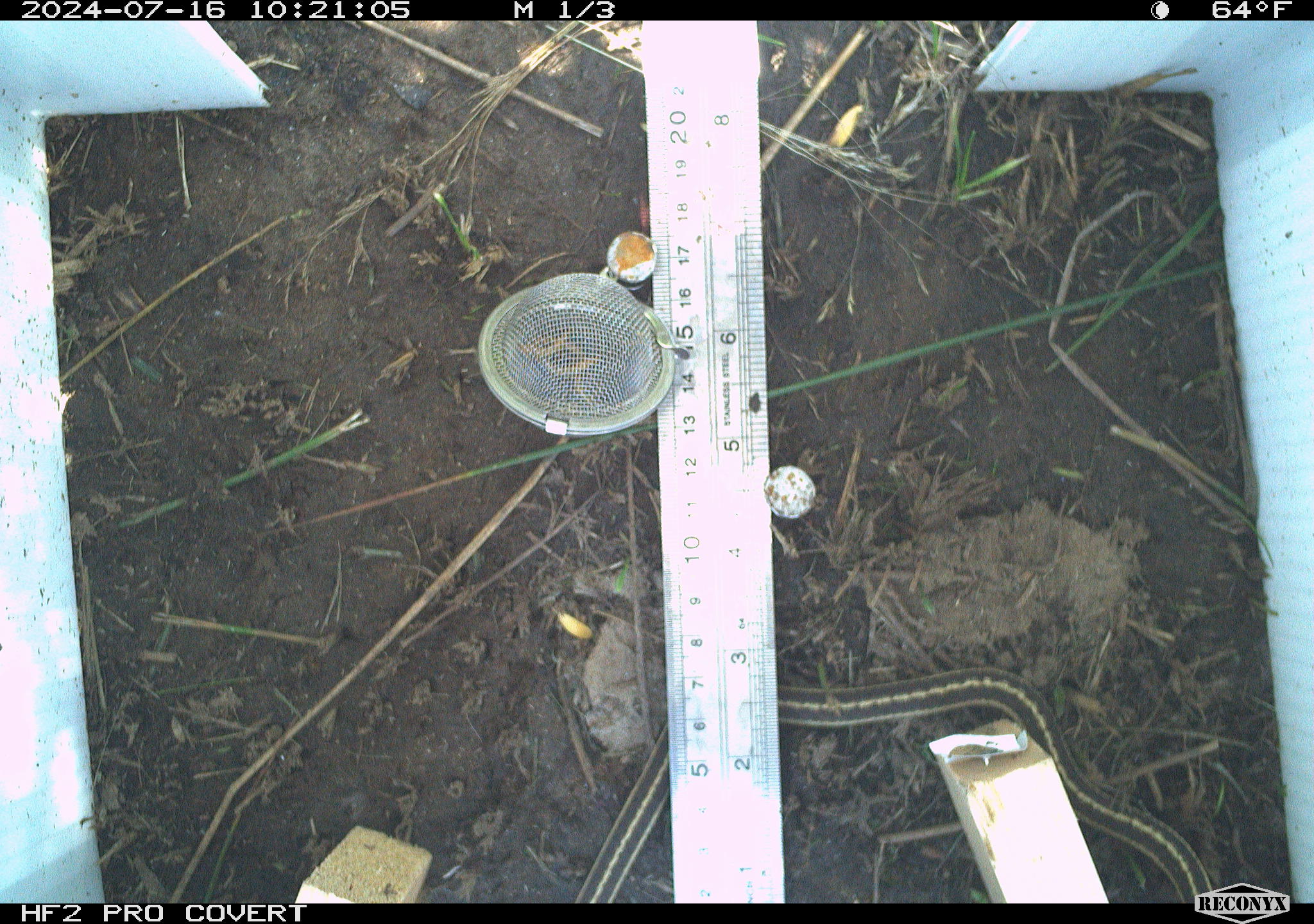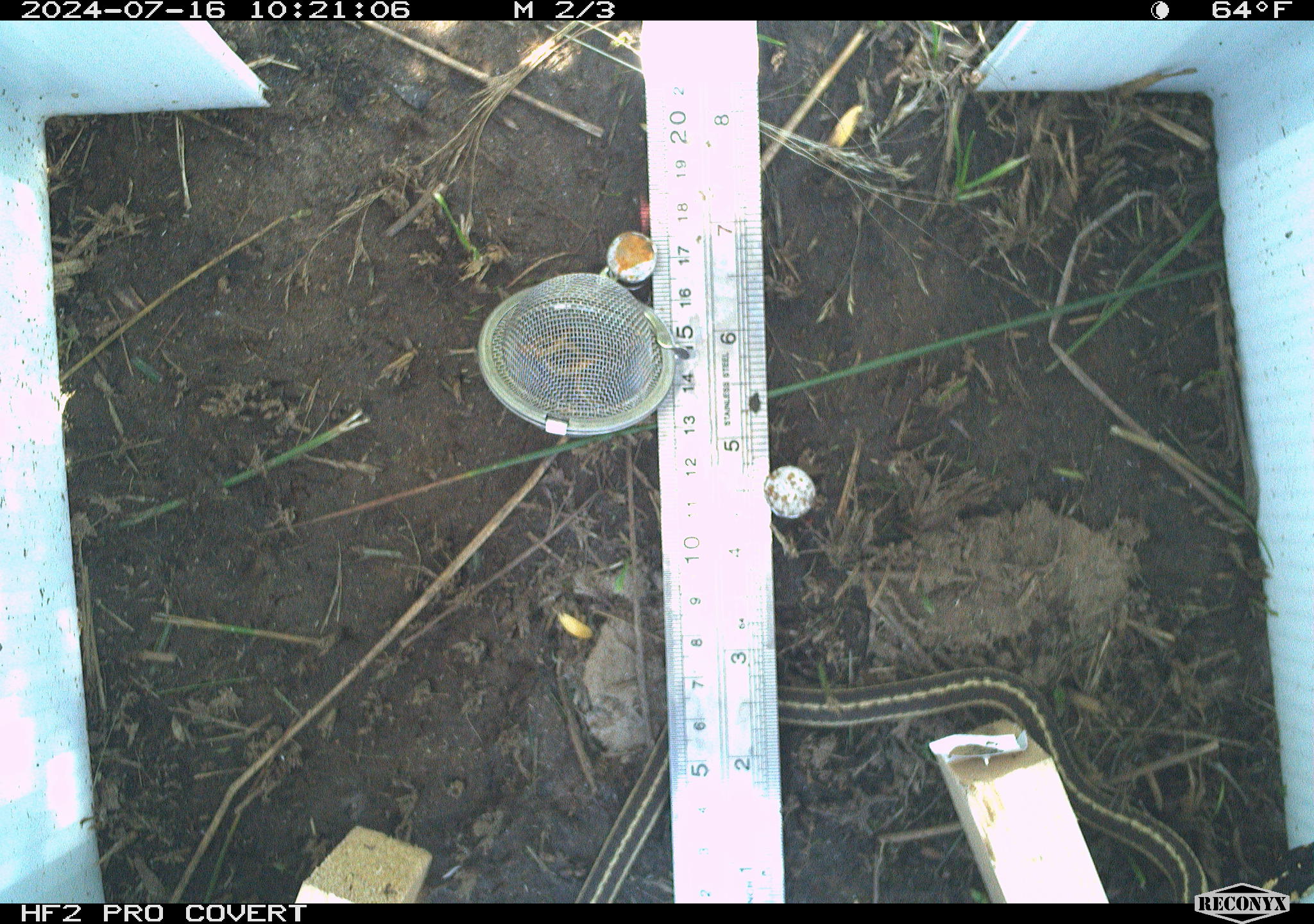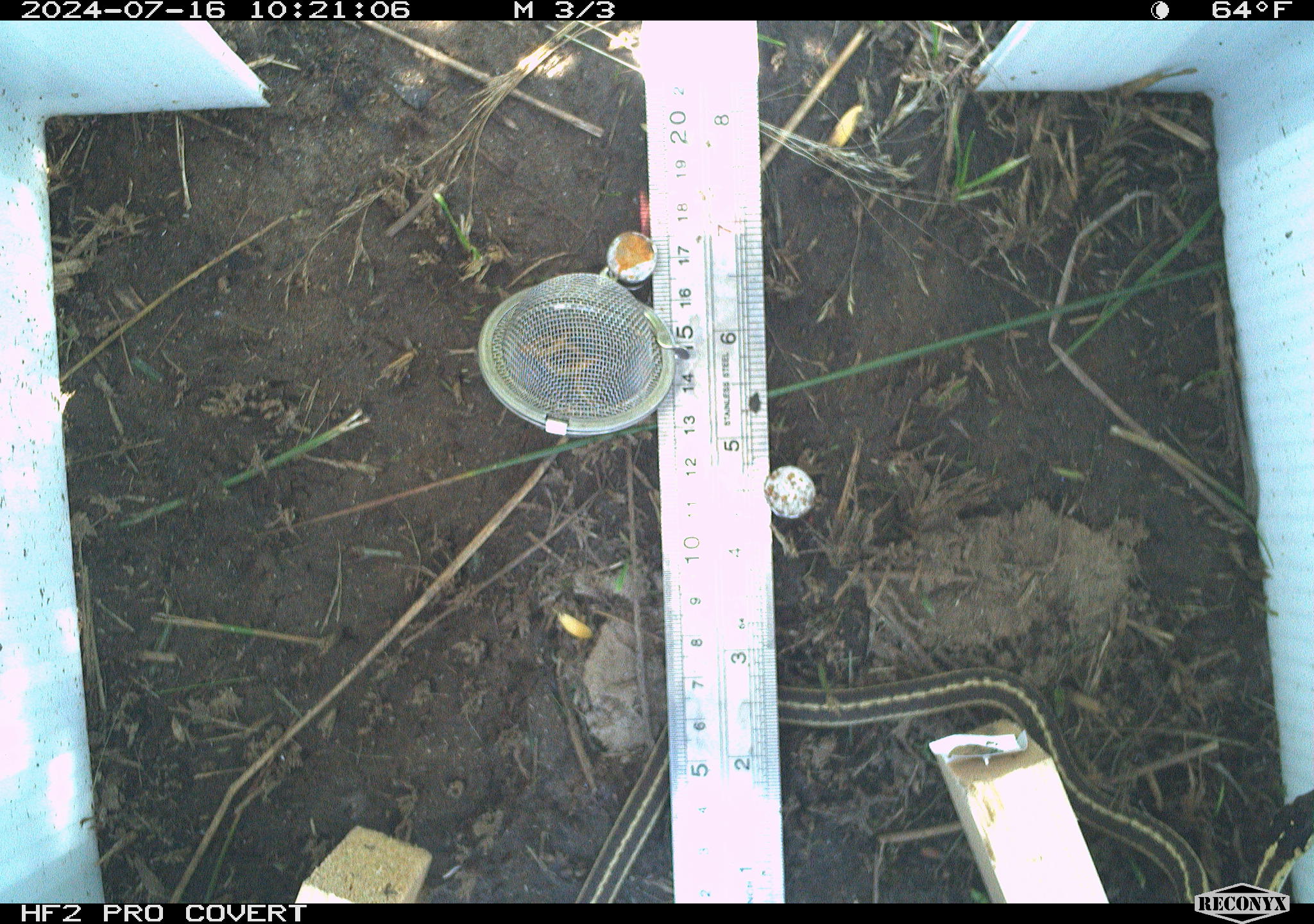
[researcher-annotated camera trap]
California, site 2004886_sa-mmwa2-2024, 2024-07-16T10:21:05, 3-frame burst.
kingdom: Animalia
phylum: Chordata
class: Reptilia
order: Squamata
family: Colubridae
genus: Thamnophis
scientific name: Thamnophis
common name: american gartersnakes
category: thamnophis species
Thamnophis species (american gartersnakes) (Thamnophis).